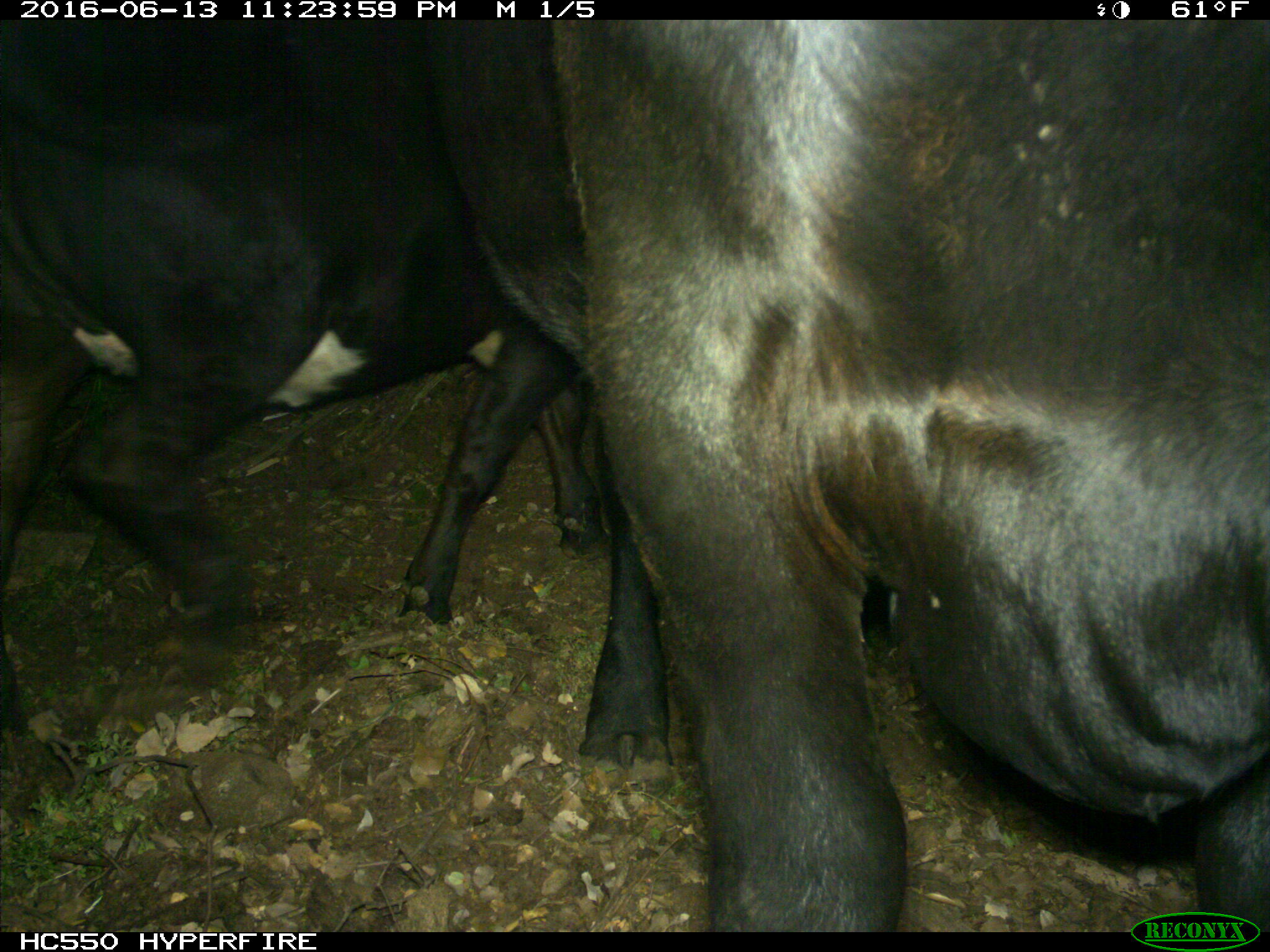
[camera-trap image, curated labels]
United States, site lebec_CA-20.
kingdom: Animalia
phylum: Chordata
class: Mammalia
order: Artiodactyla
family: Bovidae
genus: Bos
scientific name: Bos taurus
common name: domestic cow